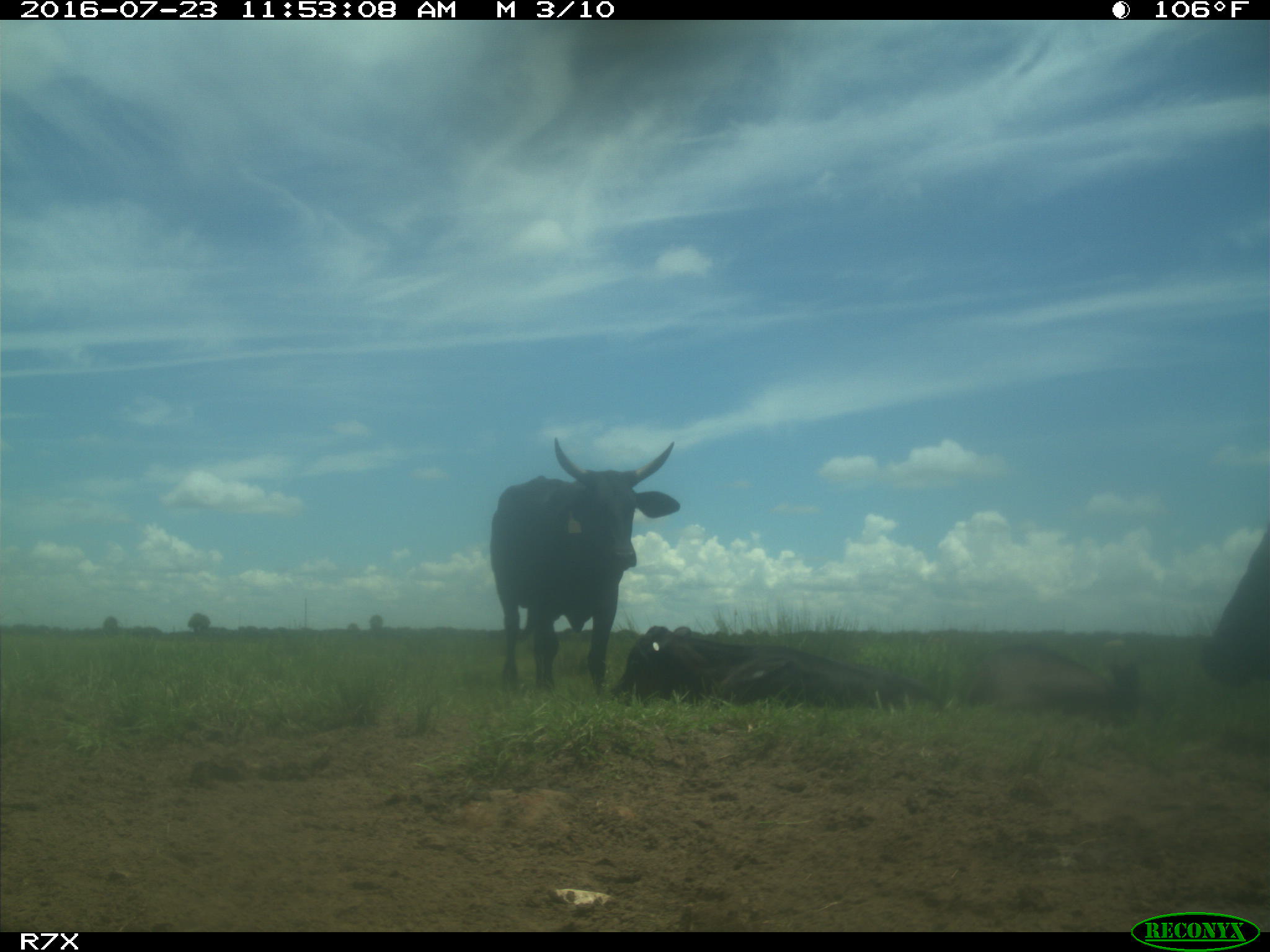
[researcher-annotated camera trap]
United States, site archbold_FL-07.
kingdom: Animalia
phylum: Chordata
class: Mammalia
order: Artiodactyla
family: Bovidae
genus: Bos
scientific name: Bos taurus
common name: domestic cow